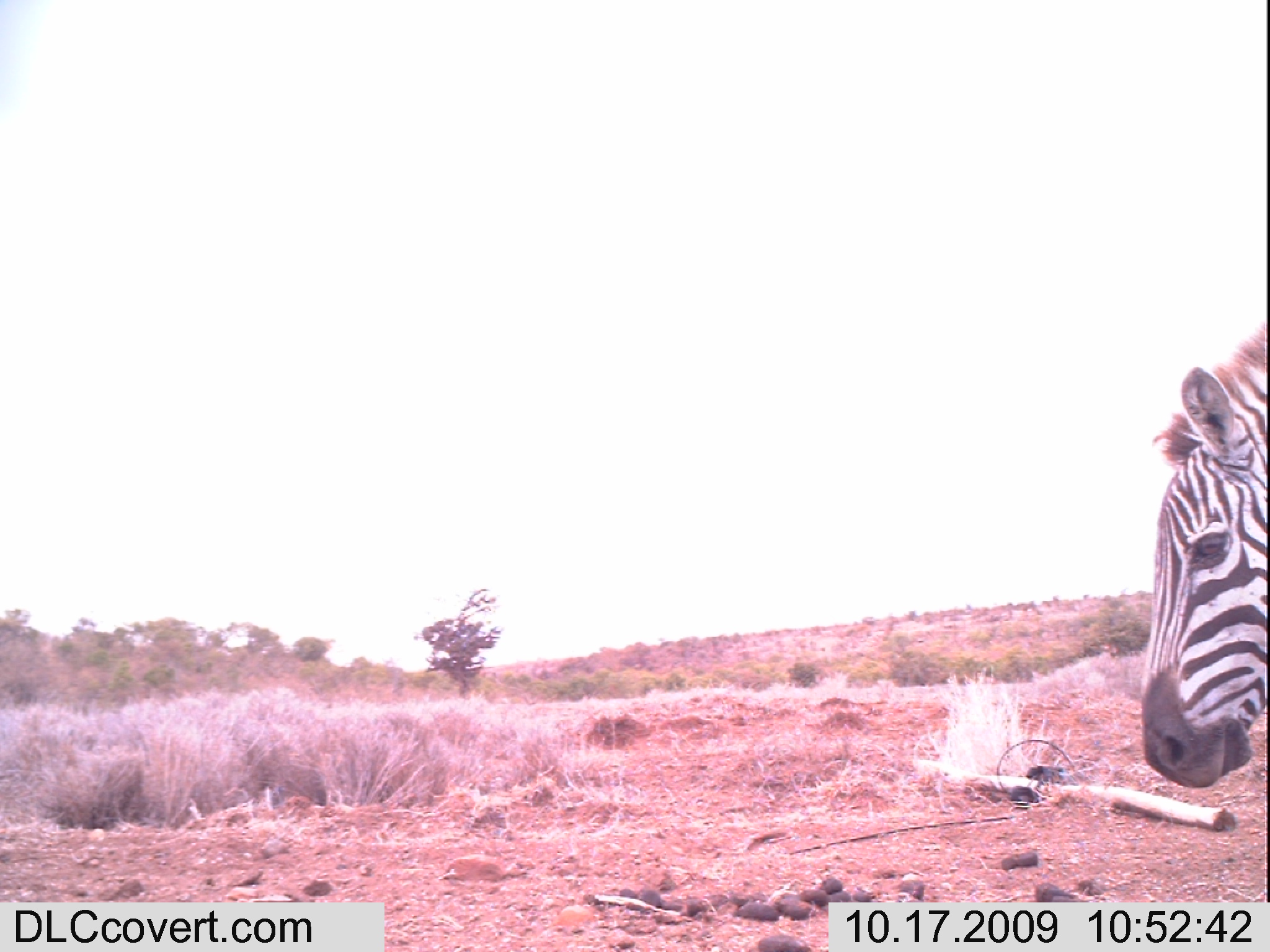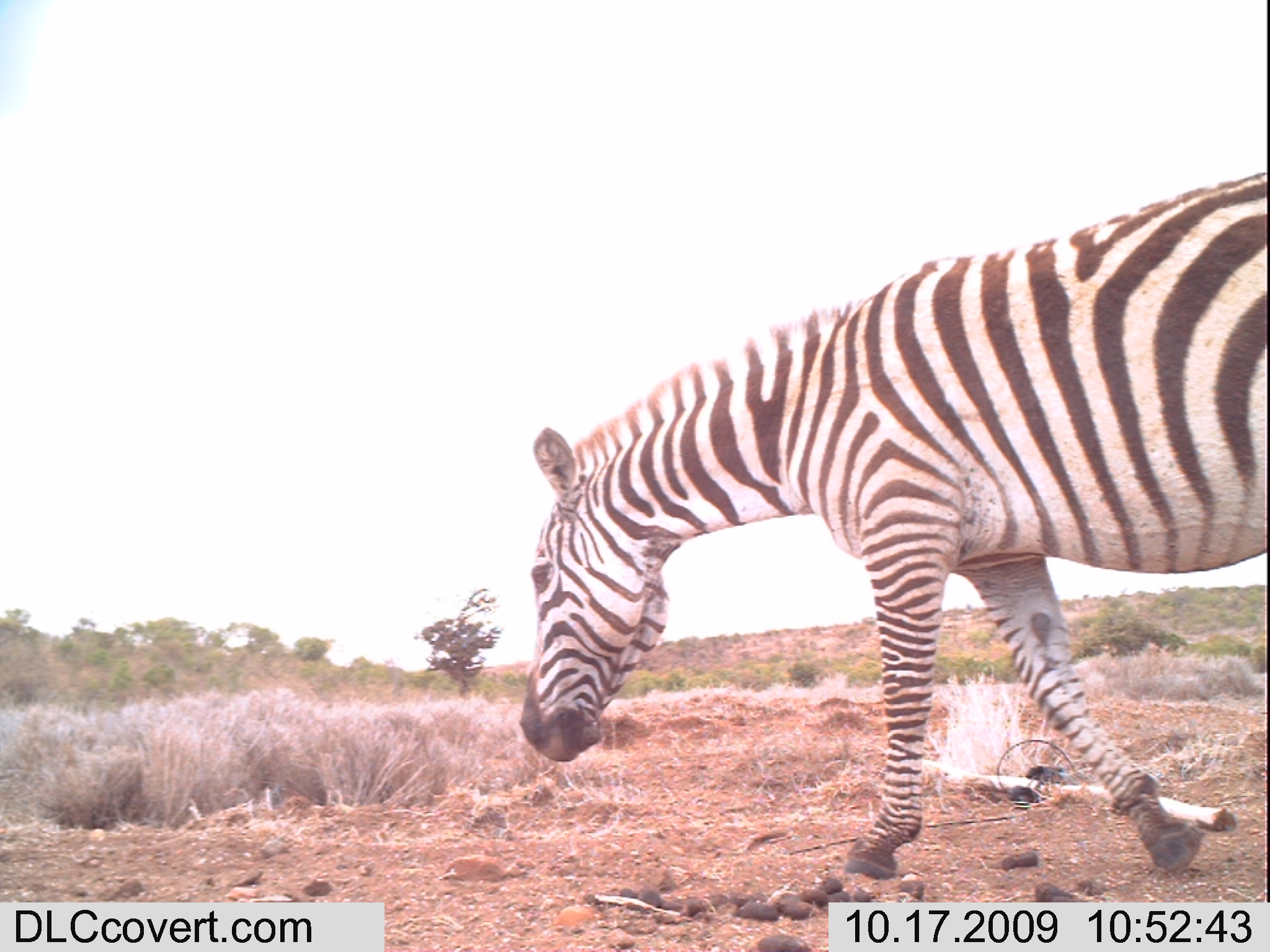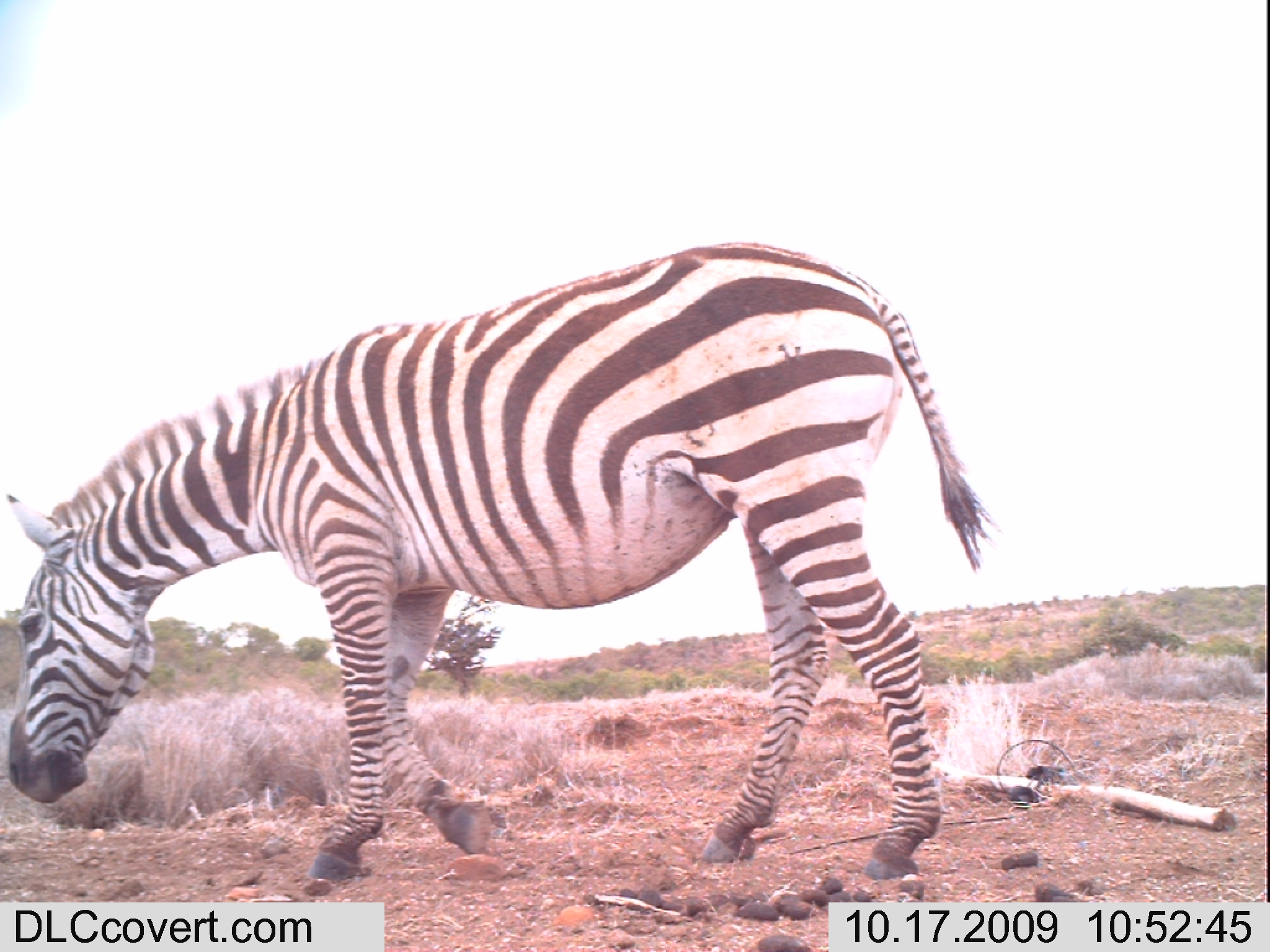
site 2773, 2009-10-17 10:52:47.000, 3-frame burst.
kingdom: Animalia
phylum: Chordata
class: Mammalia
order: Perissodactyla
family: Equidae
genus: Equus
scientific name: Equus quagga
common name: plains zebra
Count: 1.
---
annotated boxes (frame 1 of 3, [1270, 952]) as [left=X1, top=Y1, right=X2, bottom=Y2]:
equus quagga: [left=1137, top=321, right=1269, bottom=787]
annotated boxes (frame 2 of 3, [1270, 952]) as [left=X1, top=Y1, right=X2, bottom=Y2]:
equus quagga: [left=512, top=168, right=1270, bottom=880]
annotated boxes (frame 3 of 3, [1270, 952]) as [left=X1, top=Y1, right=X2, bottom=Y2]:
equus quagga: [left=6, top=235, right=1000, bottom=882]